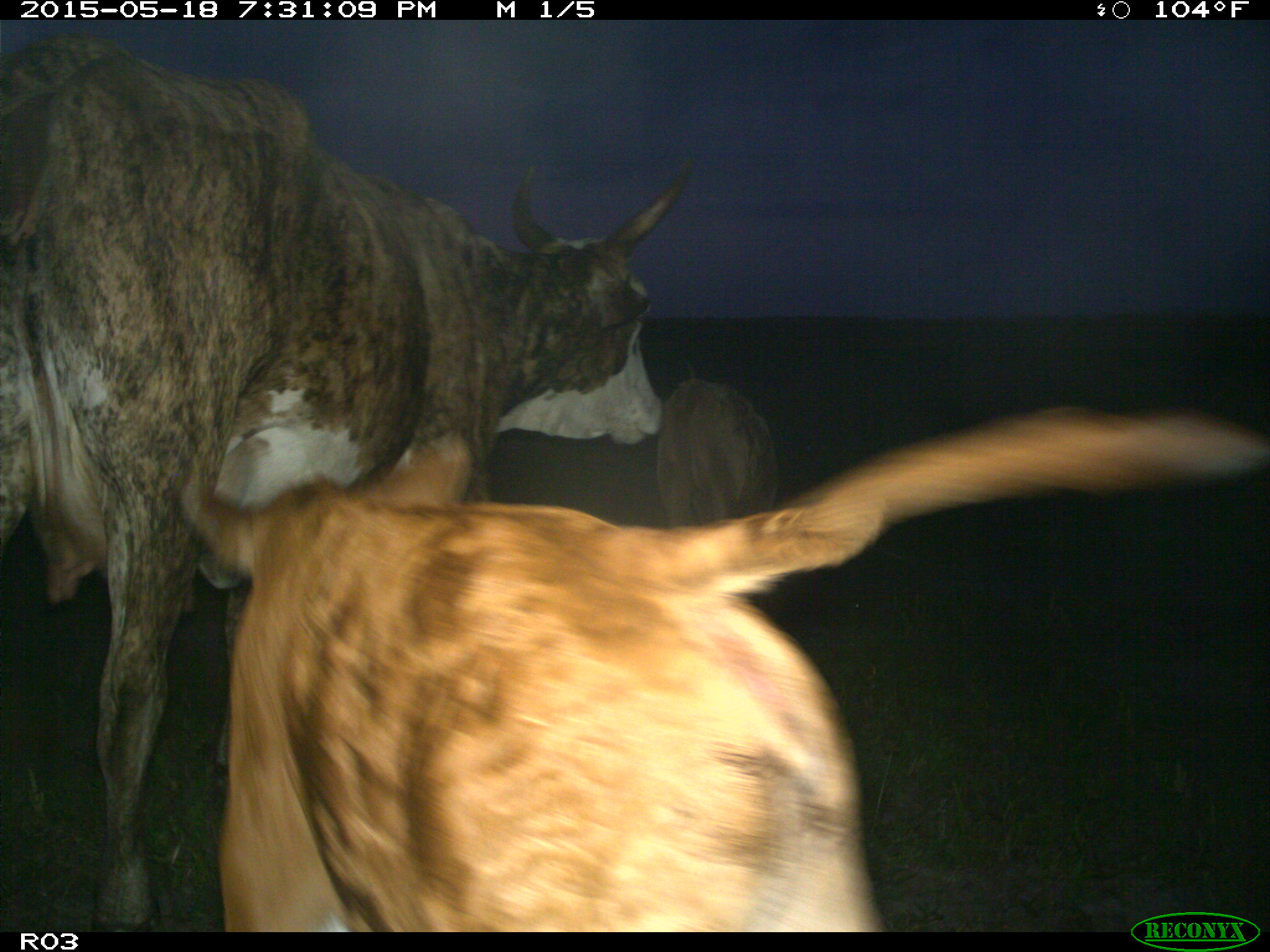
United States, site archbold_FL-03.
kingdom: Animalia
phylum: Chordata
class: Mammalia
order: Artiodactyla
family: Bovidae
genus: Bos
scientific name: Bos taurus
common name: domestic cow